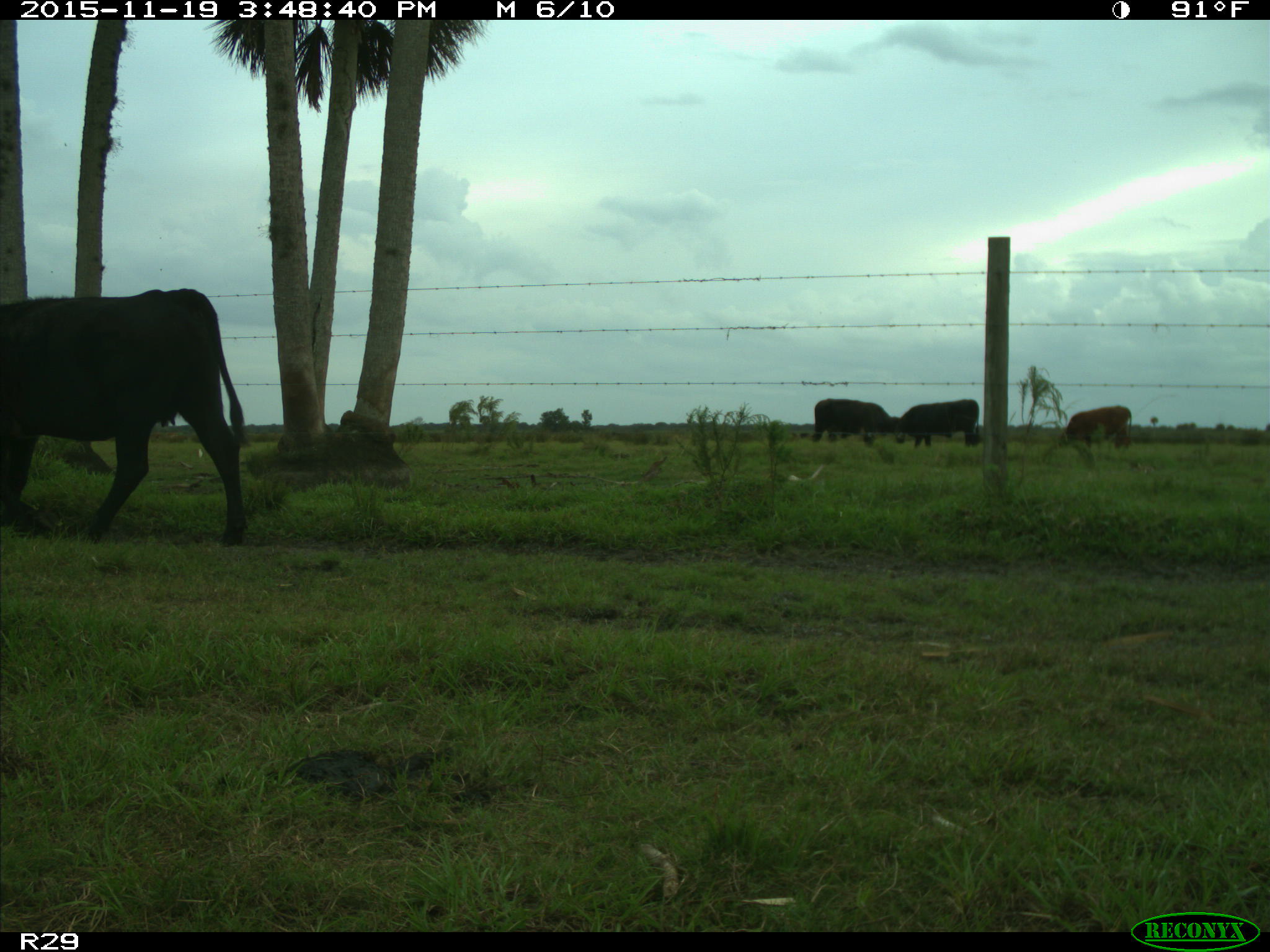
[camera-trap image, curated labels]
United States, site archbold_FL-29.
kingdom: Animalia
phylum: Chordata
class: Mammalia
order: Artiodactyla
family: Bovidae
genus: Bos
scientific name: Bos taurus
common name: domestic cow